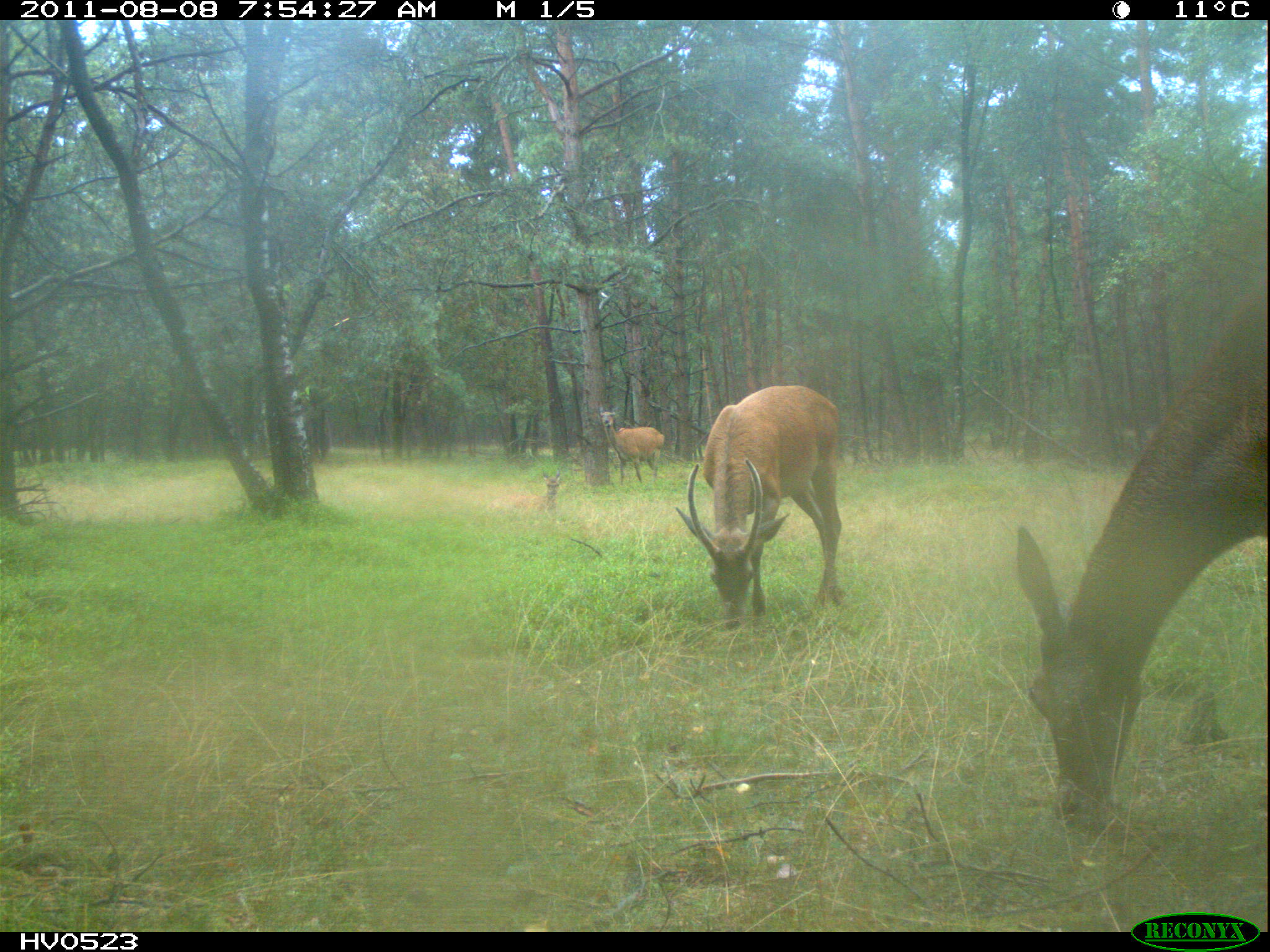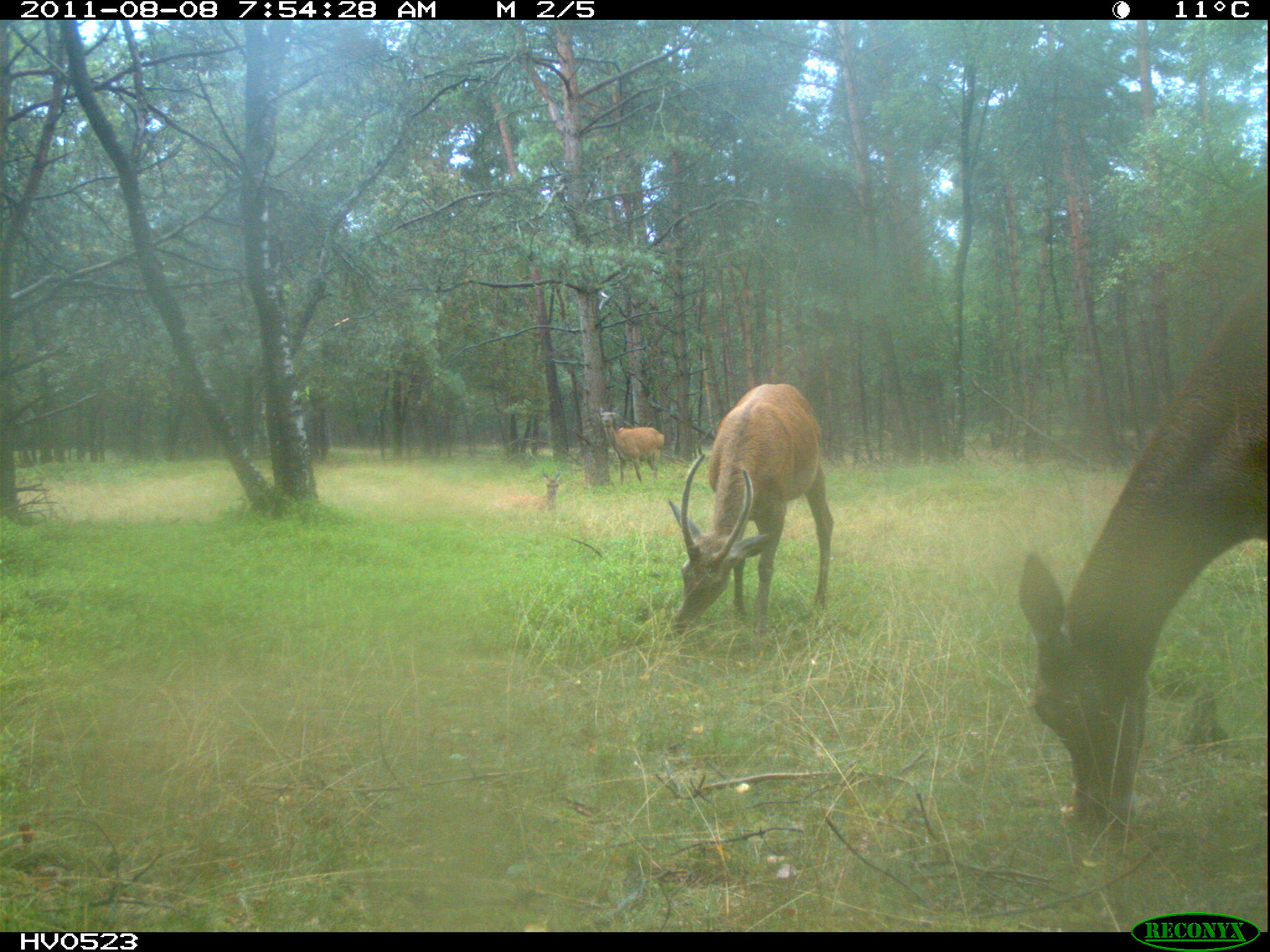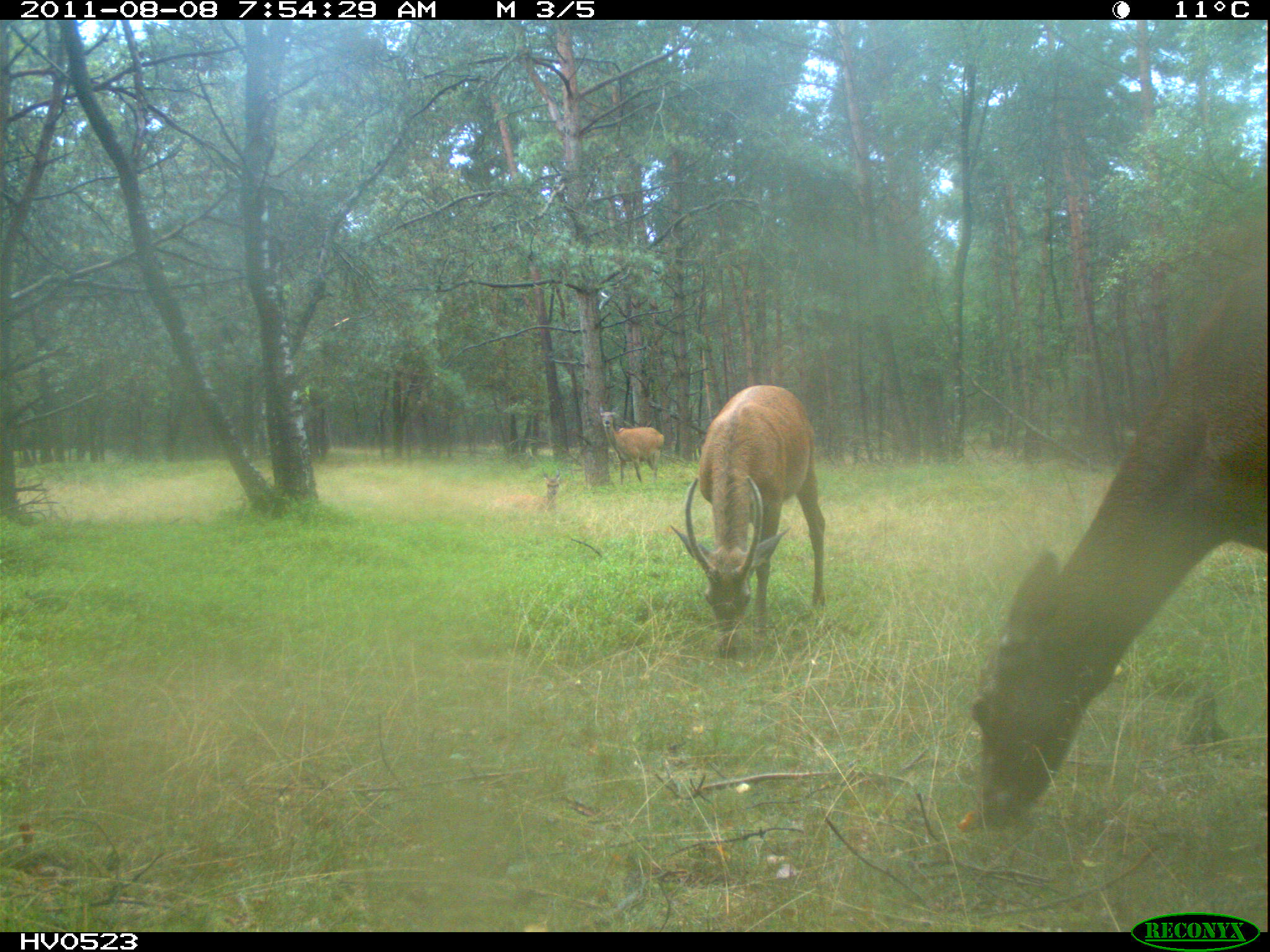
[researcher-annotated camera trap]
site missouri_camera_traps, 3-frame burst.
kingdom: Animalia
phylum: Chordata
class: Mammalia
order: Artiodactyla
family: Cervidae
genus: Cervus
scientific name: Cervus elaphus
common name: red deer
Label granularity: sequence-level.